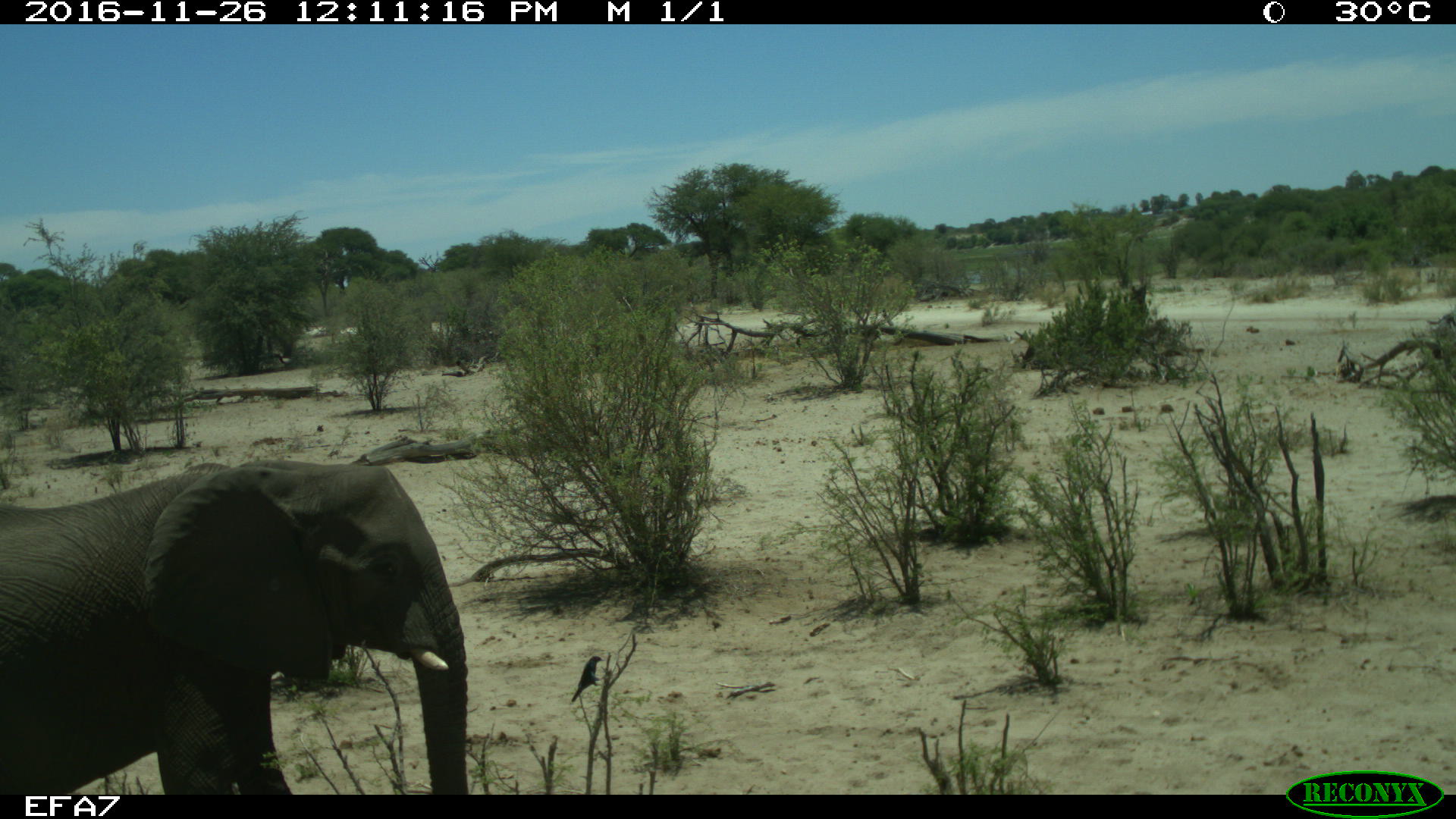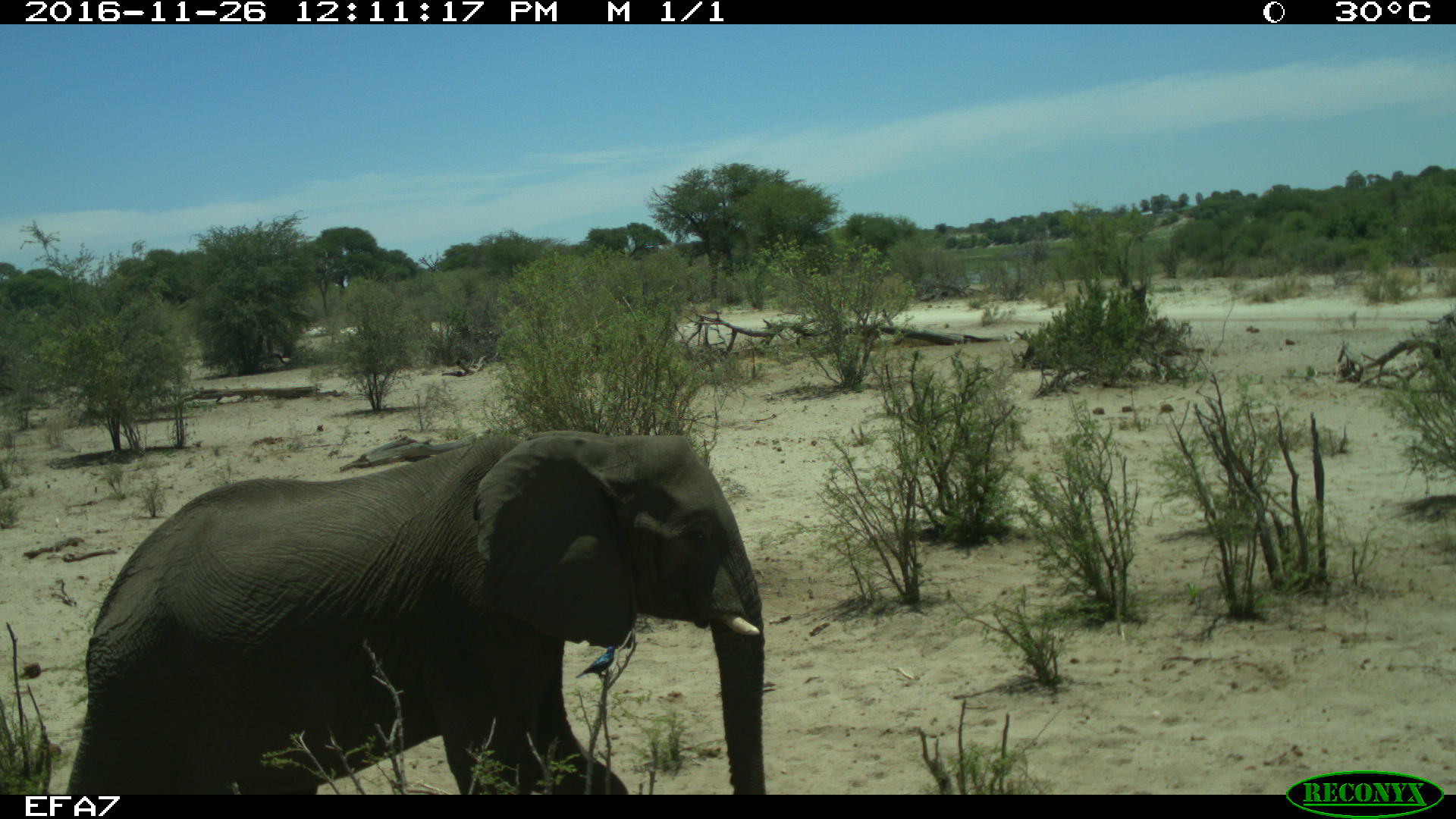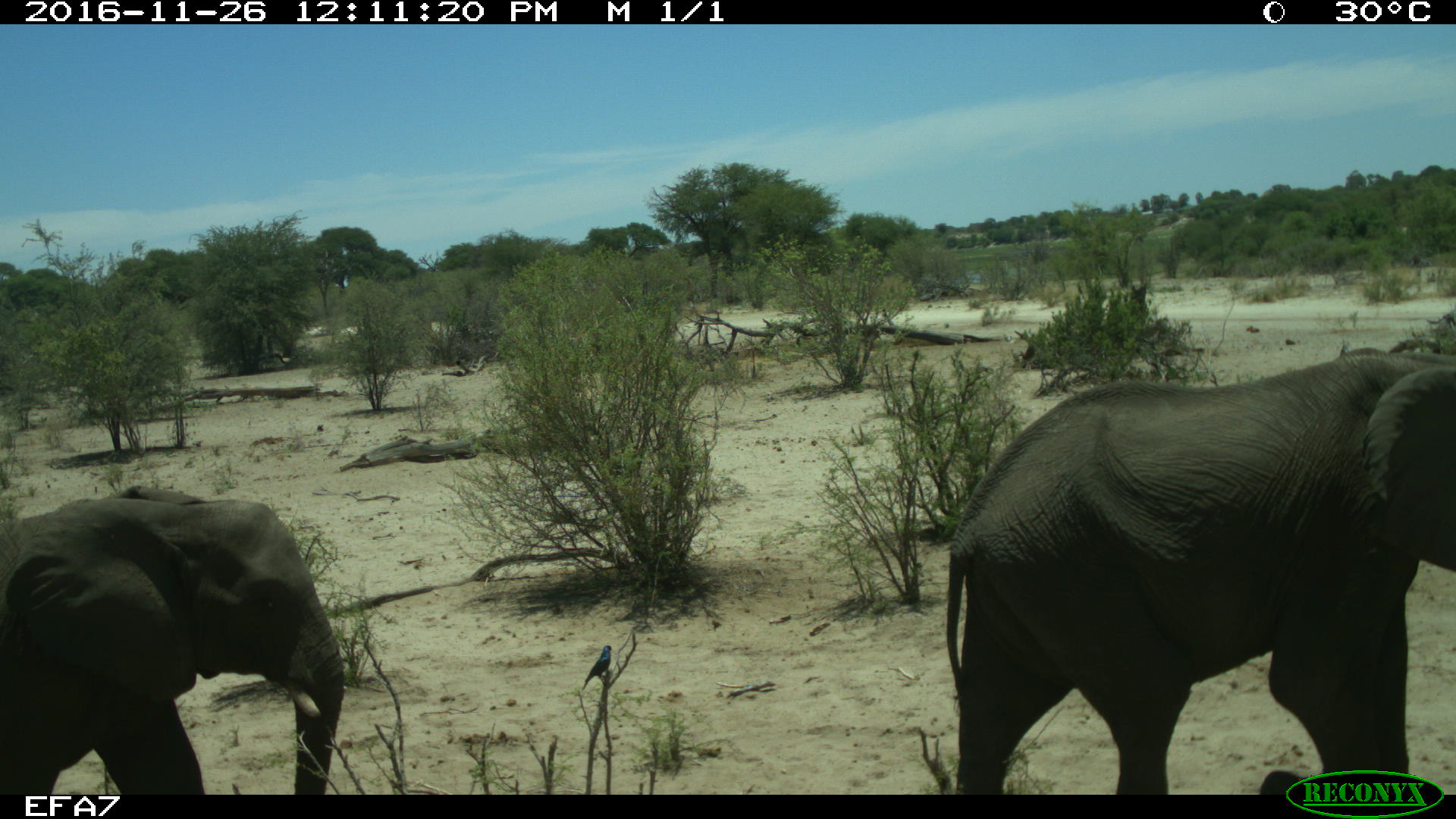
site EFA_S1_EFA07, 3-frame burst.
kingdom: Animalia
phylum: Chordata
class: Mammalia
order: Proboscidea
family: Elephantidae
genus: Loxodonta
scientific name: Loxodonta africana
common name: african bush elephant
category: elephant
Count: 2.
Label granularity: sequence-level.